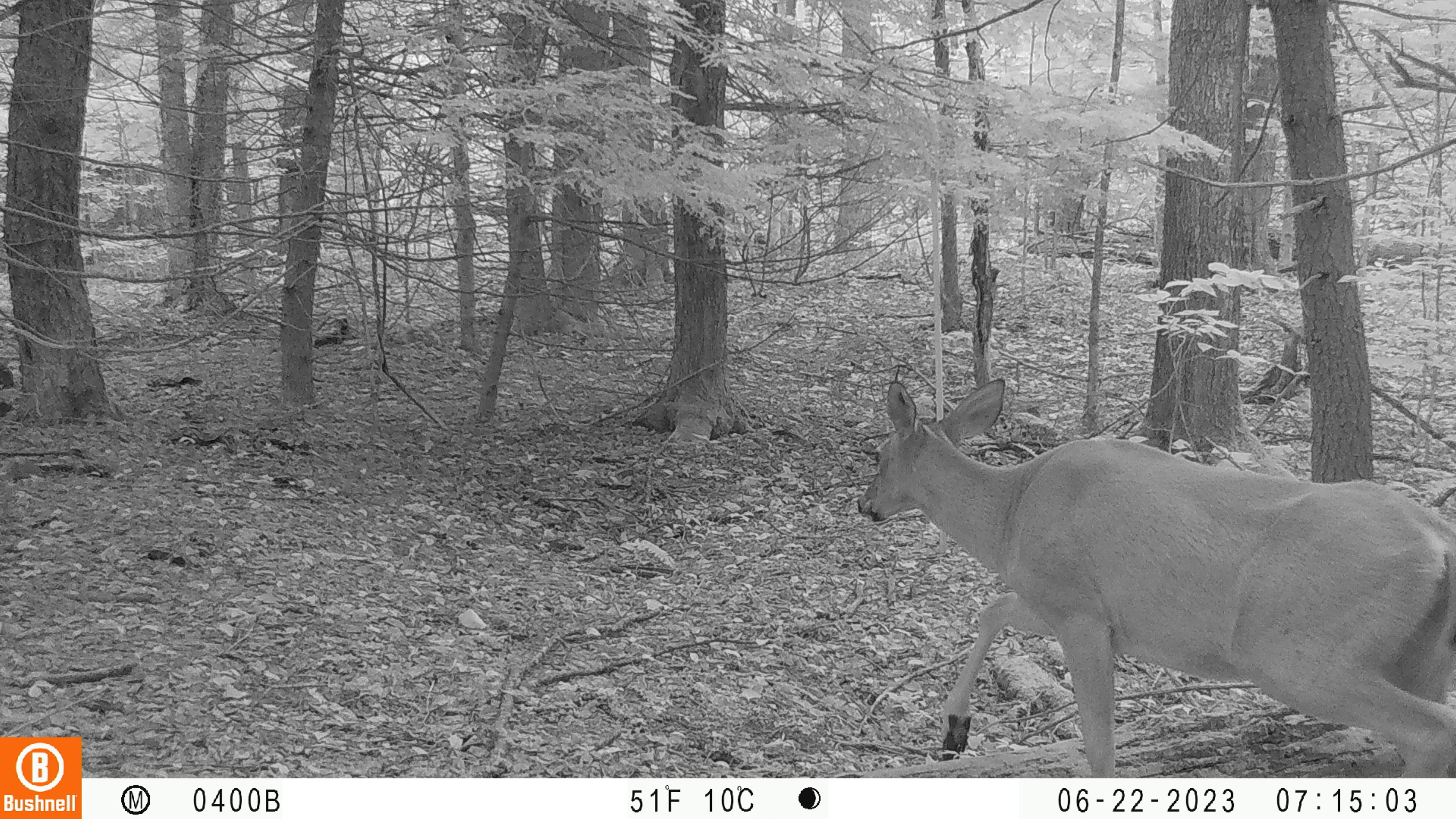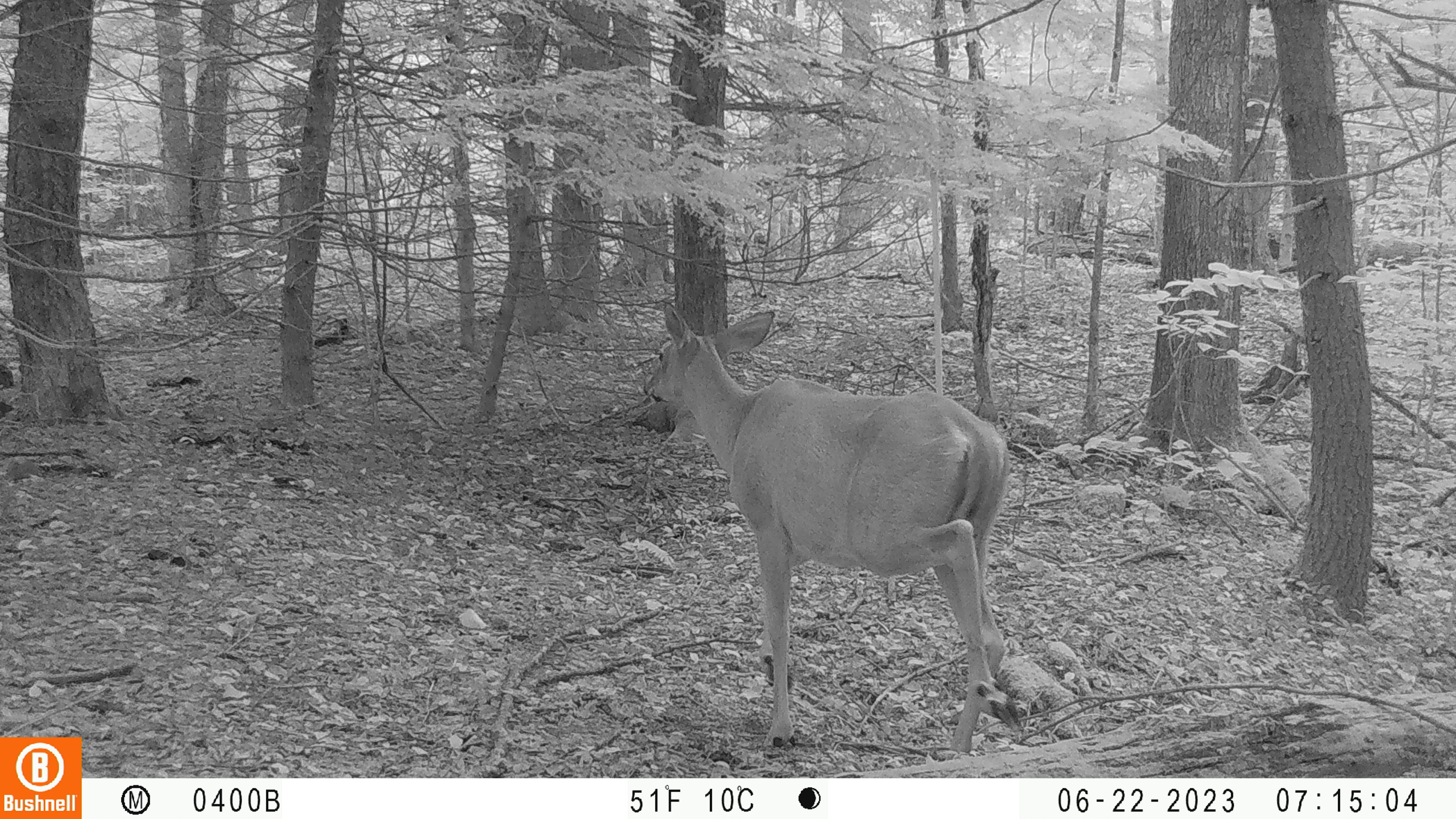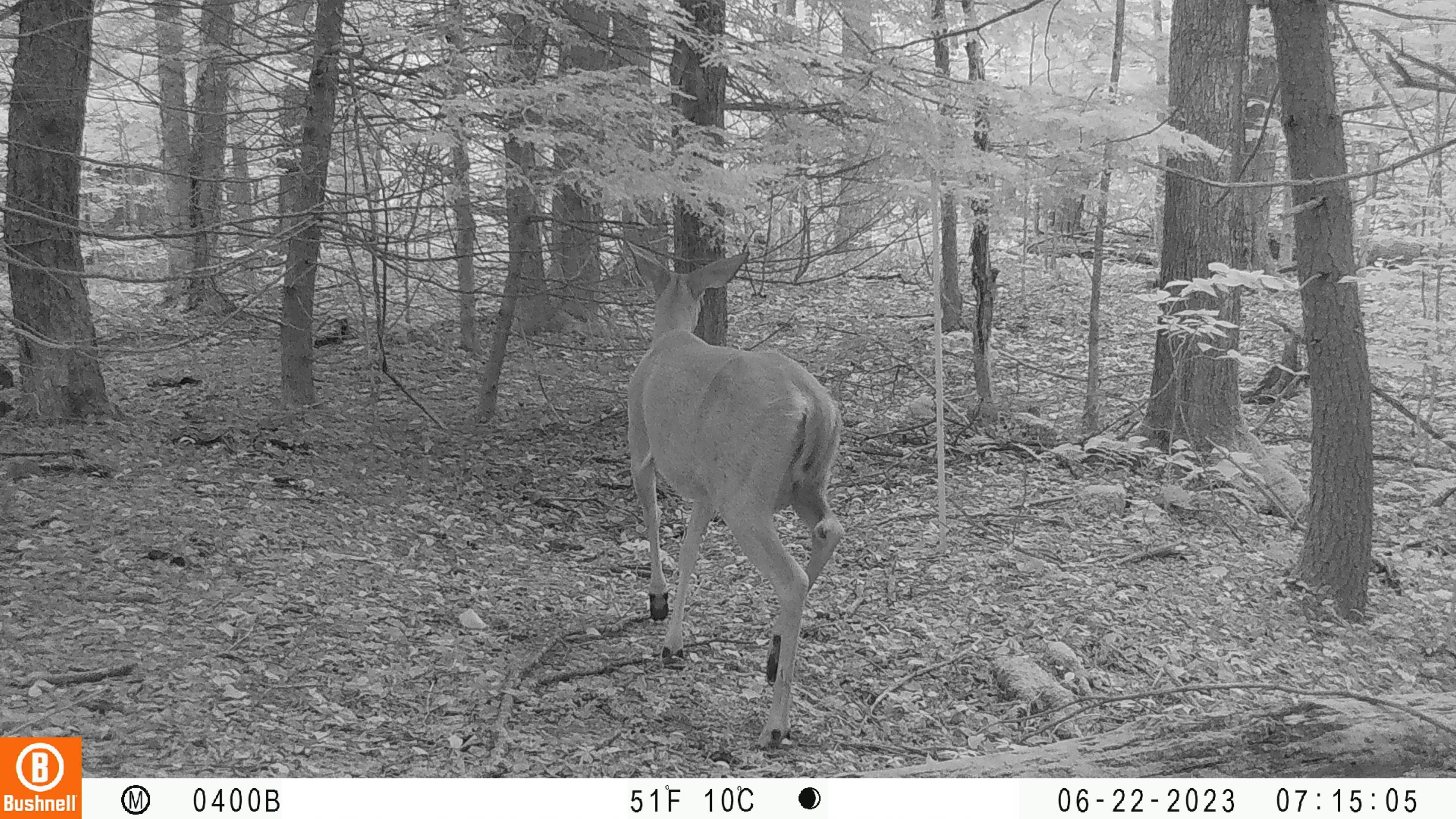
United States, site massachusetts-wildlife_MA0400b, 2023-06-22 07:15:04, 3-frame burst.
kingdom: Animalia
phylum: Chordata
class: Mammalia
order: Artiodactyla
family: Cervidae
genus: Odocoileus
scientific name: Odocoileus virginianus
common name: white-tailed deer